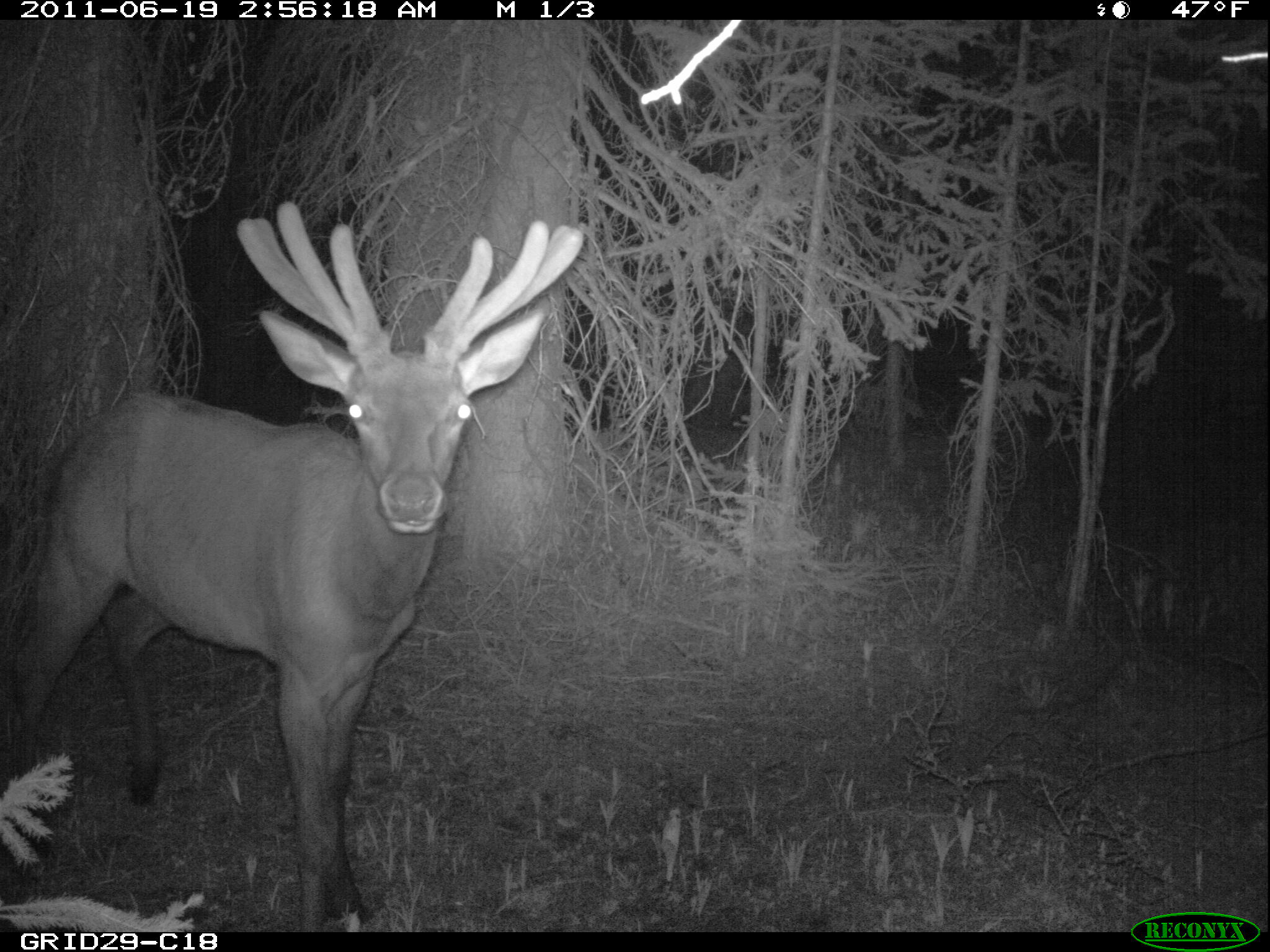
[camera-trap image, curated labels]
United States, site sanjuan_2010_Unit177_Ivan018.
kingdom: Animalia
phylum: Chordata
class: Mammalia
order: Artiodactyla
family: Cervidae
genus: Cervus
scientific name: Cervus elaphus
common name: red deer